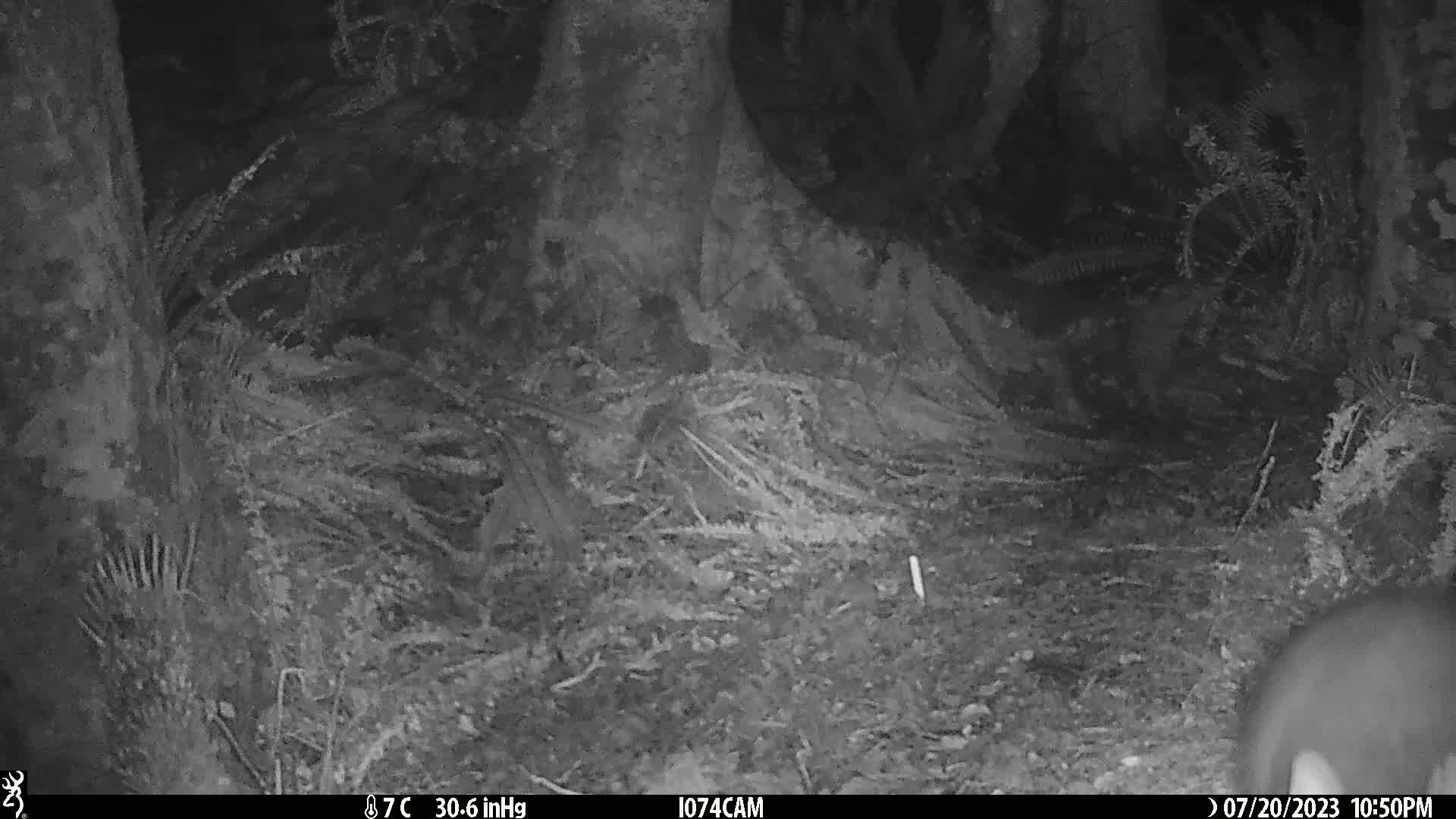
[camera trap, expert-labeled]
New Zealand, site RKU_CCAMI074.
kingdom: Animalia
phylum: Chordata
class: Mammalia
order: Diprotodontia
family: Phalangeridae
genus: Trichosurus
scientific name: Trichosurus vulpecula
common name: common brushtail possum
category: possum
Possum (common brushtail possum) (Trichosurus vulpecula).